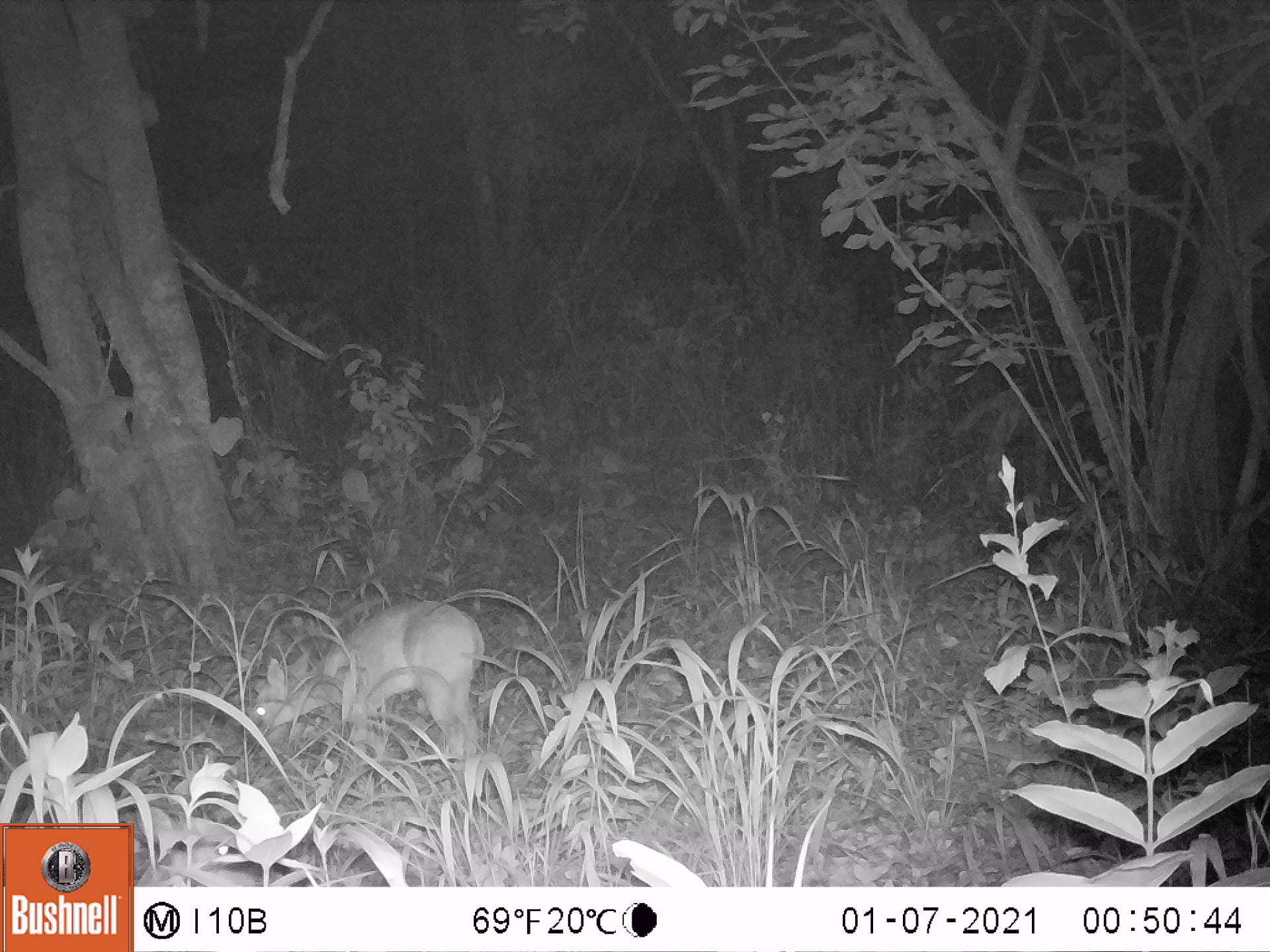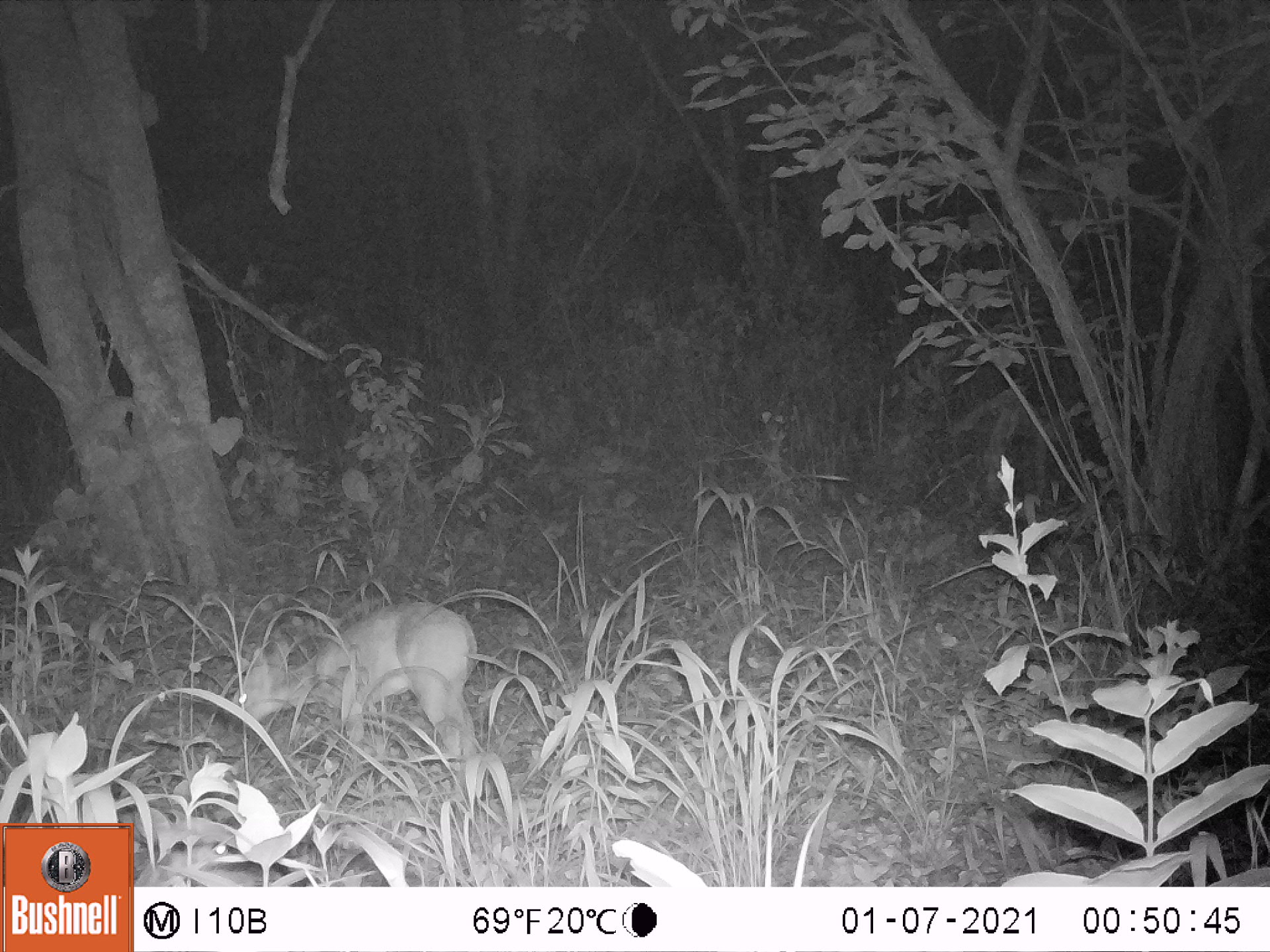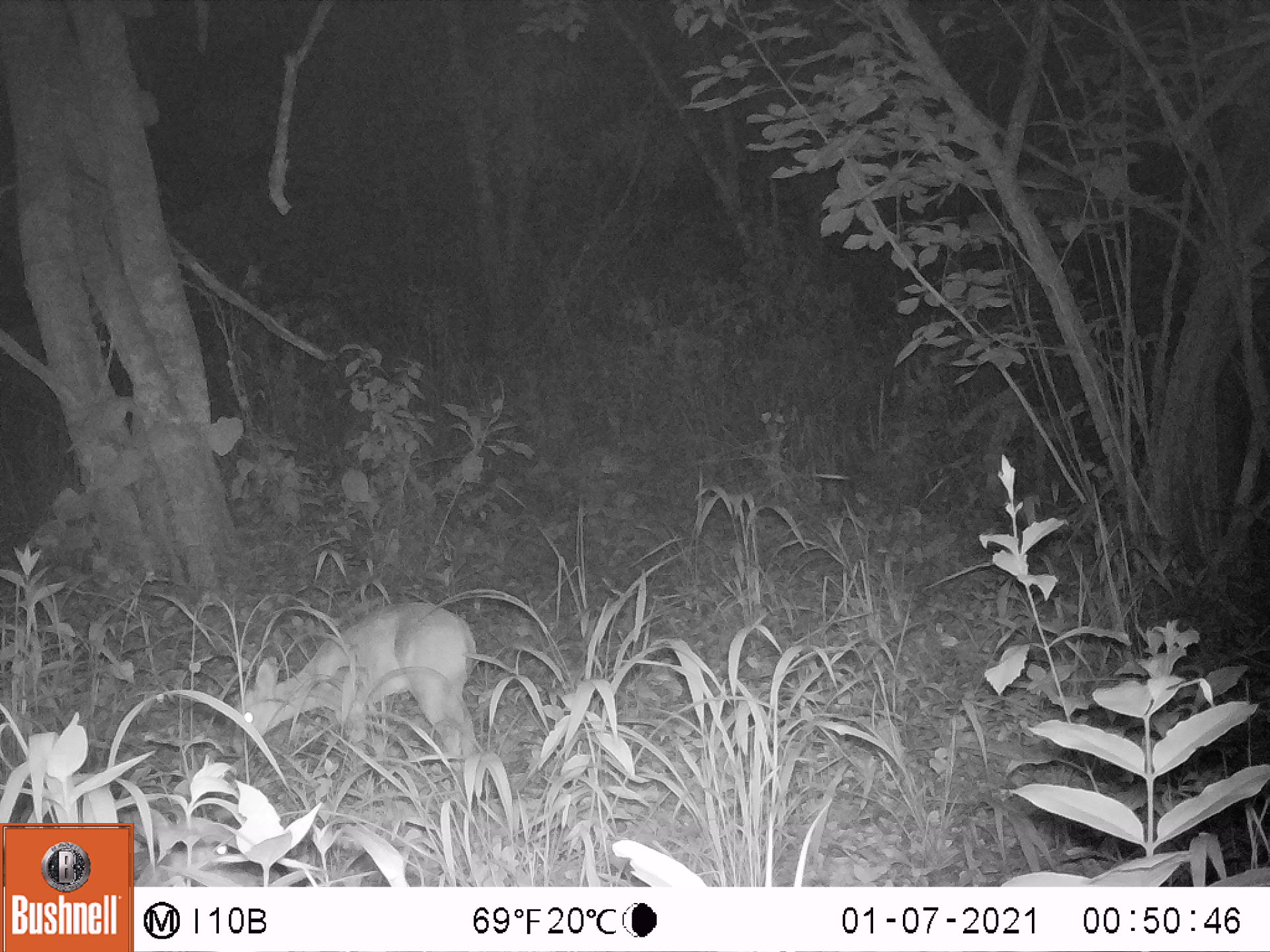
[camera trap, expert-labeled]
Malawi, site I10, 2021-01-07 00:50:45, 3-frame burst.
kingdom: Animalia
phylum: Chordata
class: Mammalia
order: Artiodactyla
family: Bovidae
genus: Sylvicapra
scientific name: Sylvicapra grimmia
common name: common duiker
Common duiker (Sylvicapra grimmia), count 1.